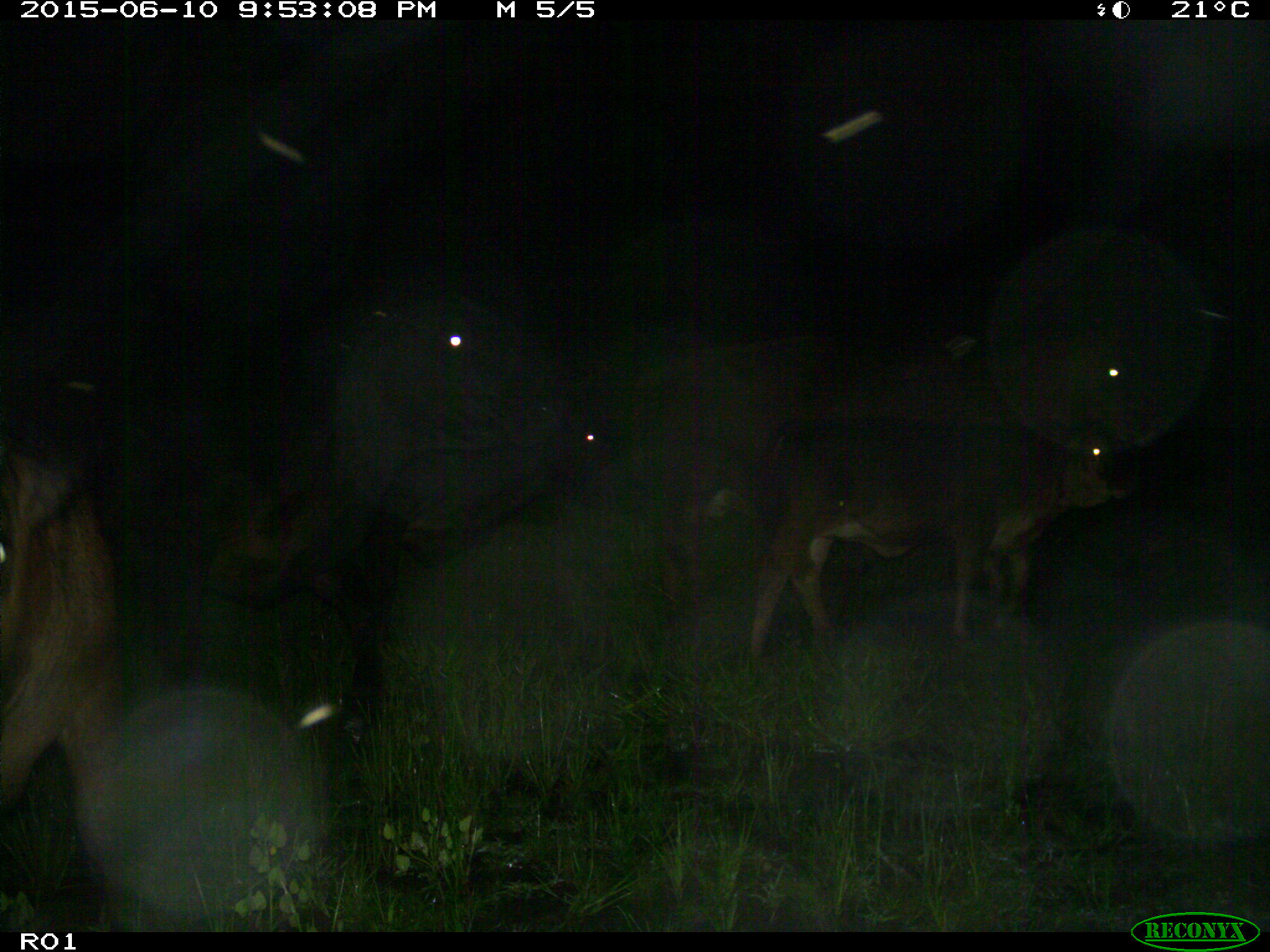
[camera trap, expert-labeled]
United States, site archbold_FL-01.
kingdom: Animalia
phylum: Chordata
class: Mammalia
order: Artiodactyla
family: Bovidae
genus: Bos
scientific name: Bos taurus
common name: domestic cow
Bos taurus (domestic cow).